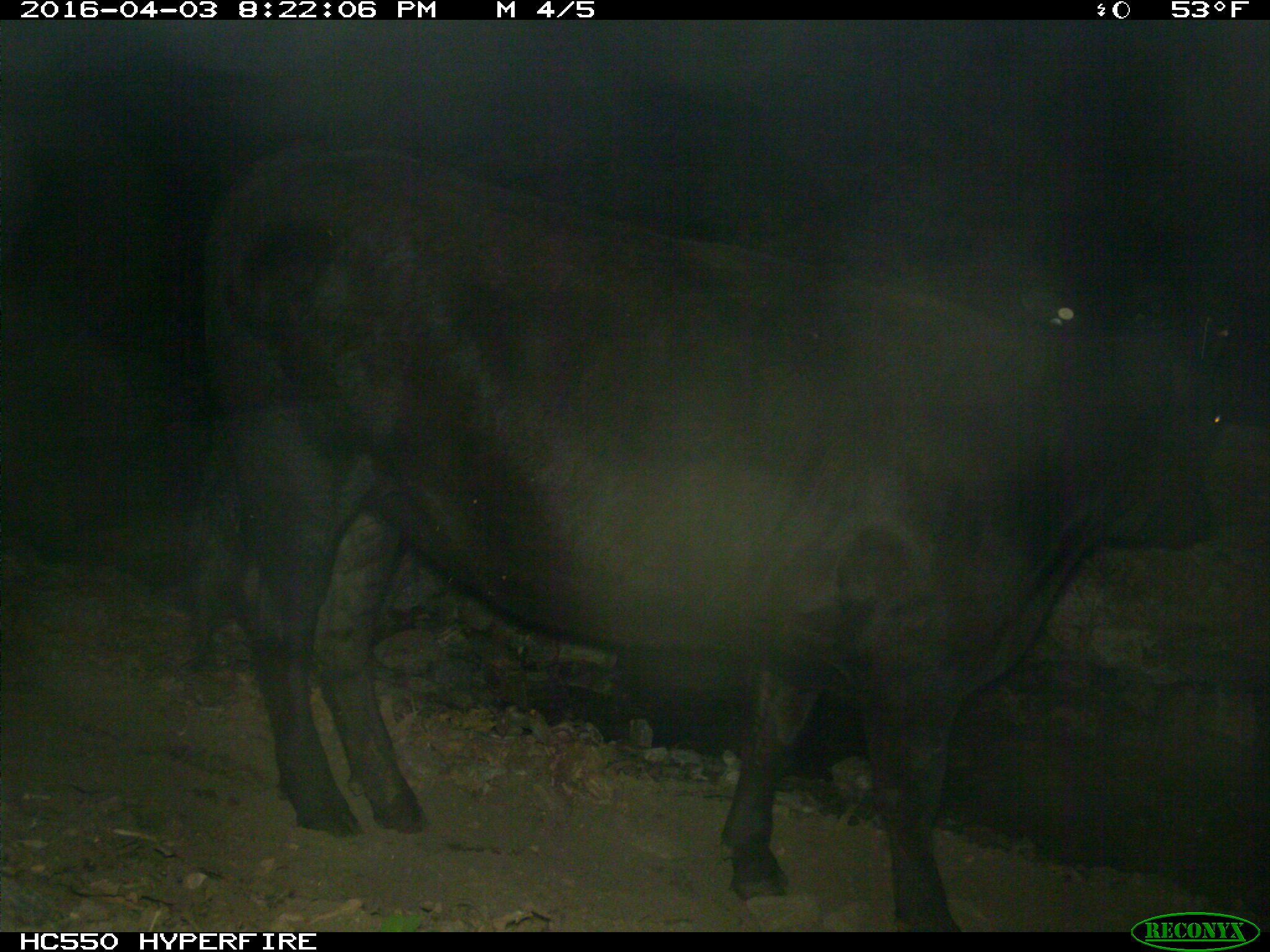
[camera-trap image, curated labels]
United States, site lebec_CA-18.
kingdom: Animalia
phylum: Chordata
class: Mammalia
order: Artiodactyla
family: Bovidae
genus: Bos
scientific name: Bos taurus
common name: domestic cow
Bos taurus (domestic cow).